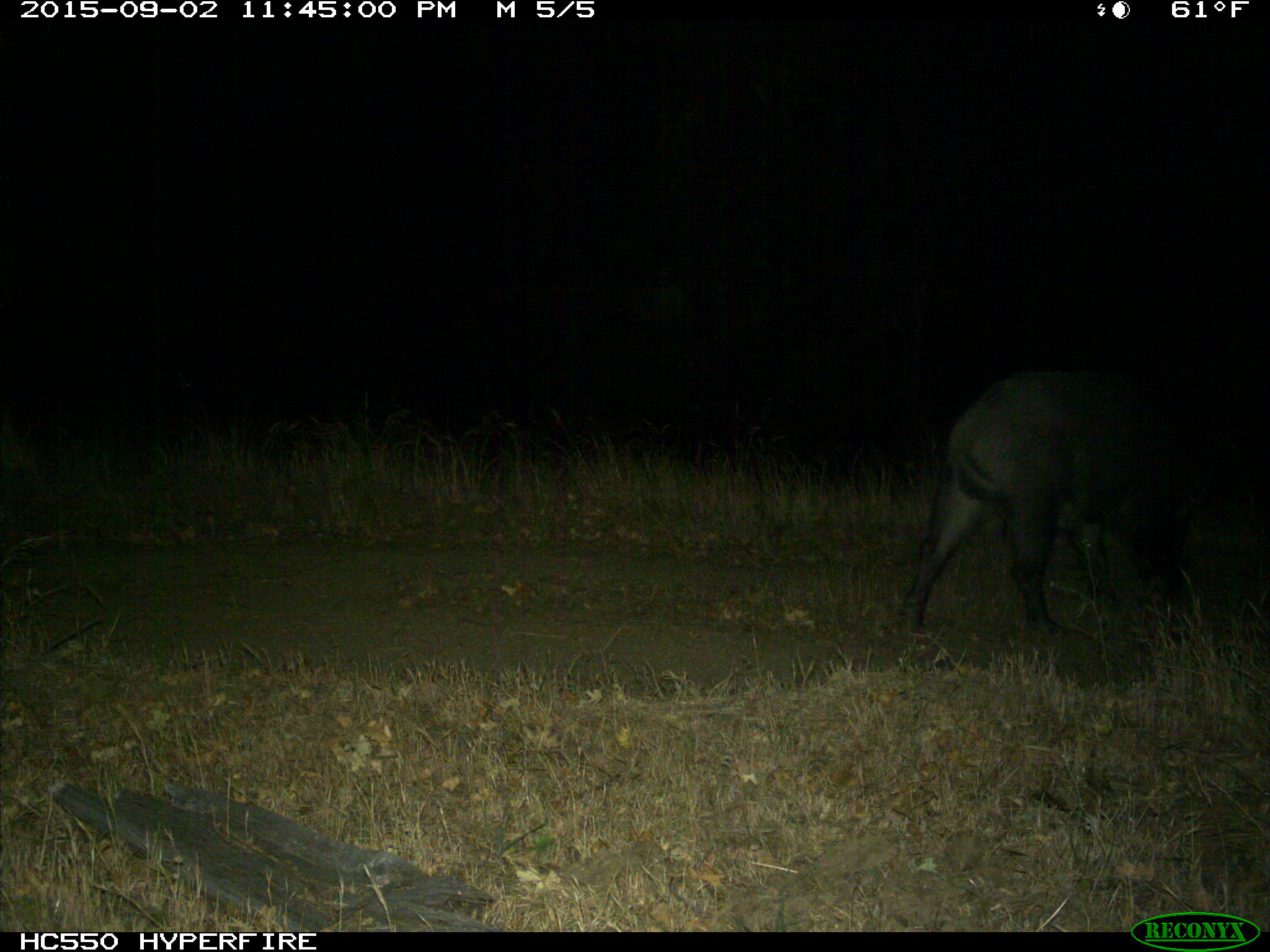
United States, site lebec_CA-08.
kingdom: Animalia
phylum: Chordata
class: Mammalia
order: Artiodactyla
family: Suidae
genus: Sus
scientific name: Sus scrofa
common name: wild boar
Sus scrofa (wild boar).